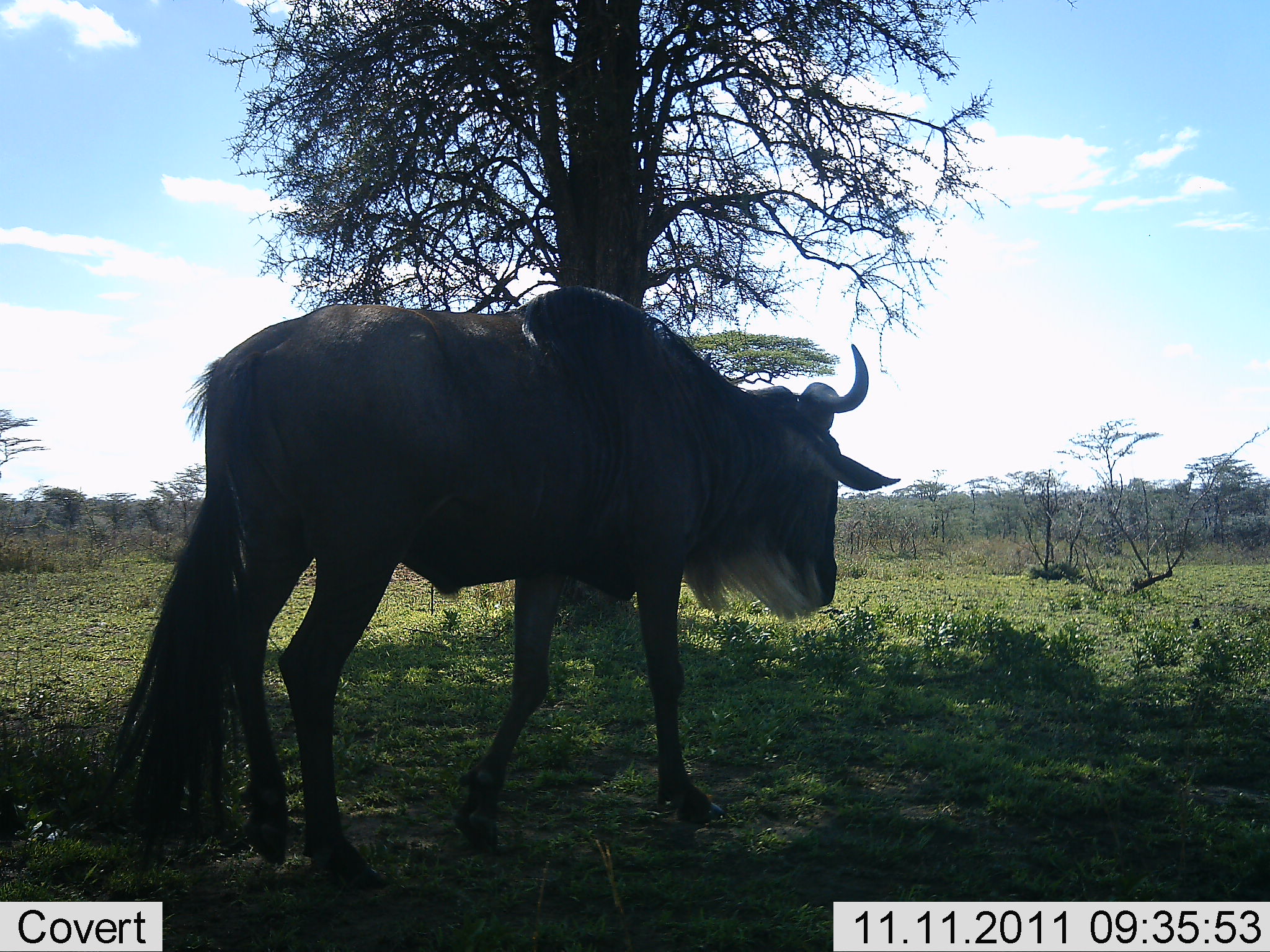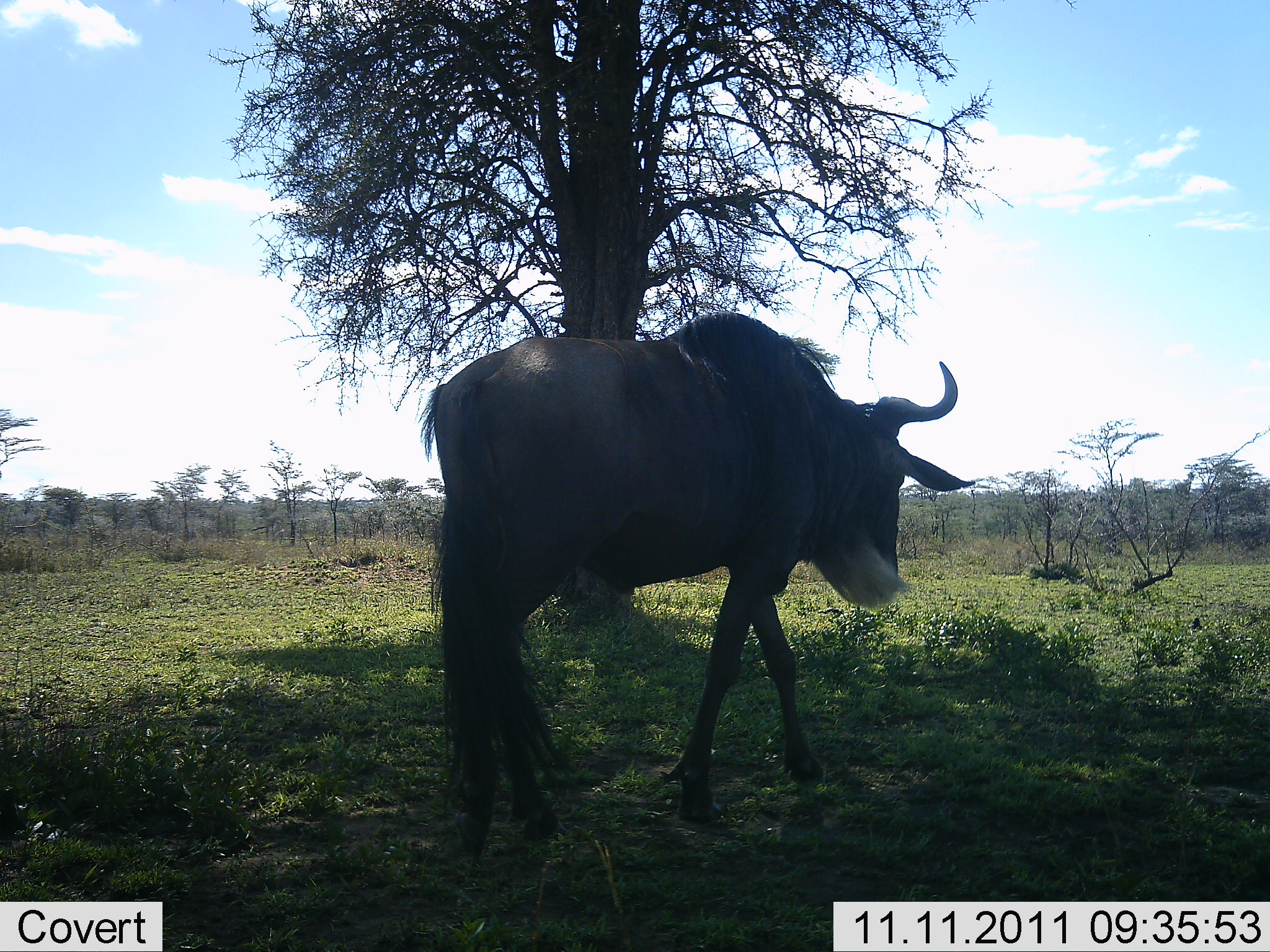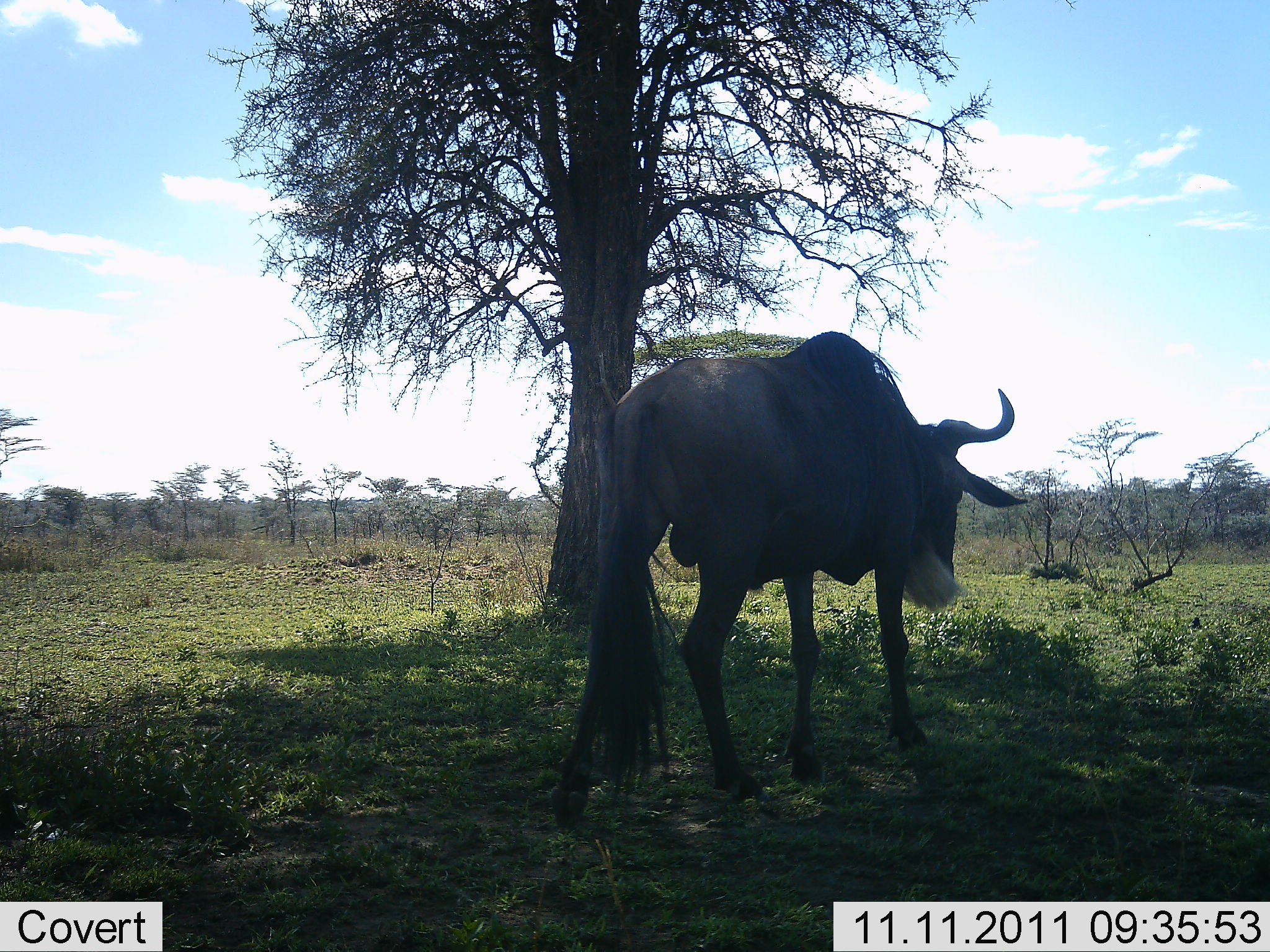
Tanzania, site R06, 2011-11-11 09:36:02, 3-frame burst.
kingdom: Animalia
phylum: Chordata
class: Mammalia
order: Artiodactyla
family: Bovidae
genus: Connochaetes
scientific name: Connochaetes taurinus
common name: blue wildebeest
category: wildebeest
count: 1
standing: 7%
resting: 0%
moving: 93%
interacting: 0%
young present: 0%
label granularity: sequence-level